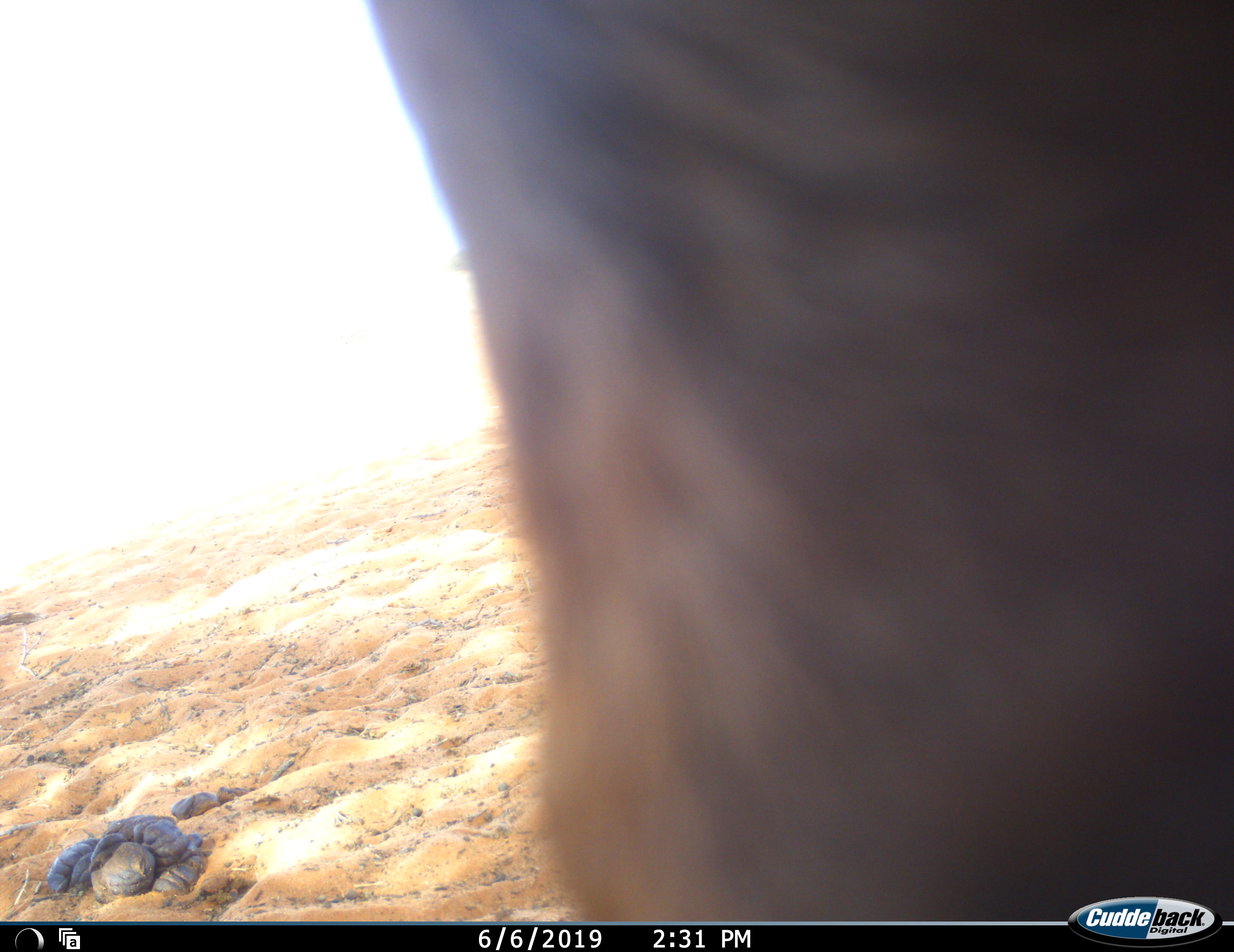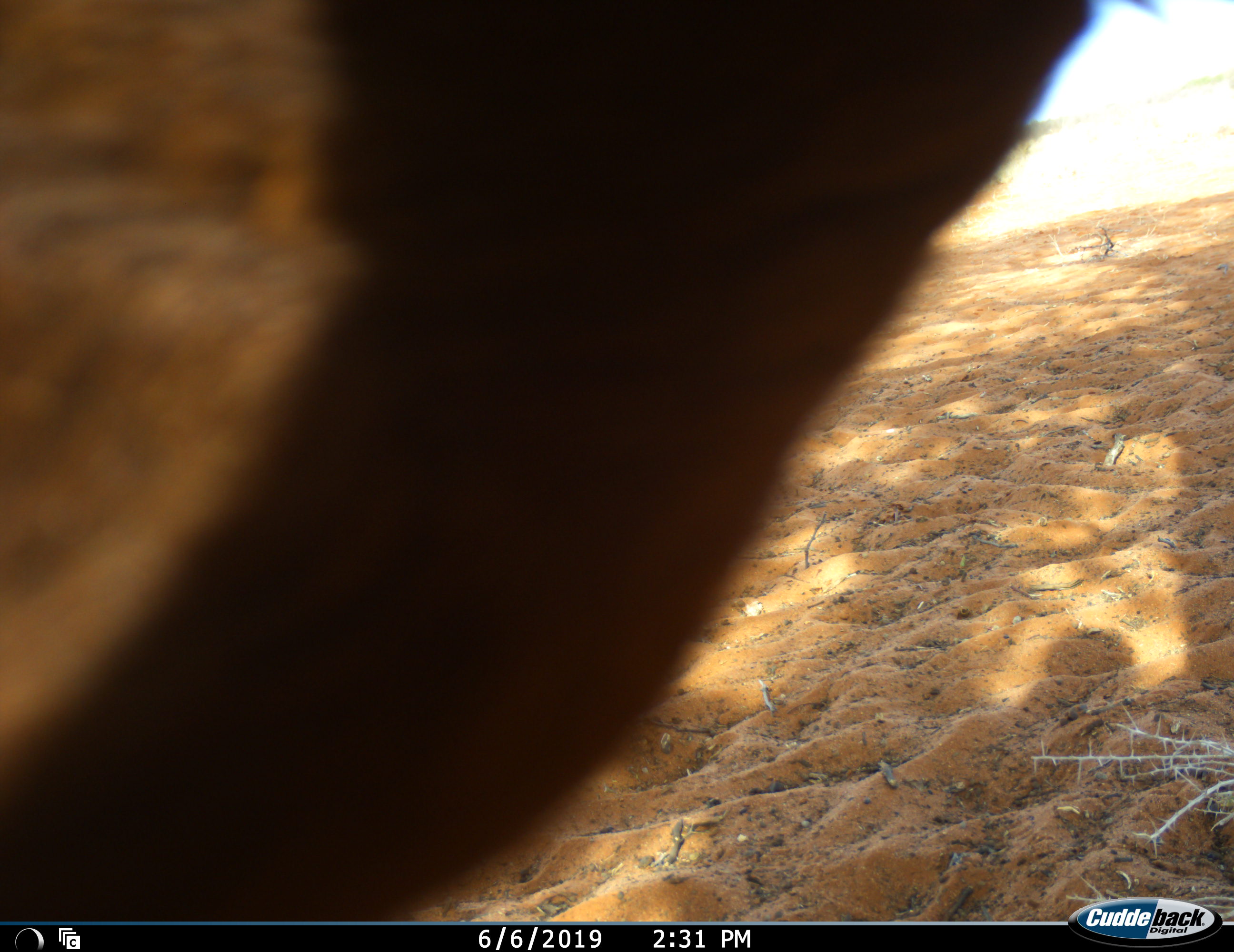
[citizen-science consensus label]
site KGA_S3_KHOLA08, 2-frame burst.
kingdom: Animalia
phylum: Chordata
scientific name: Vertebrata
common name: domestic animal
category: domesticanimal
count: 1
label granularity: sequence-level